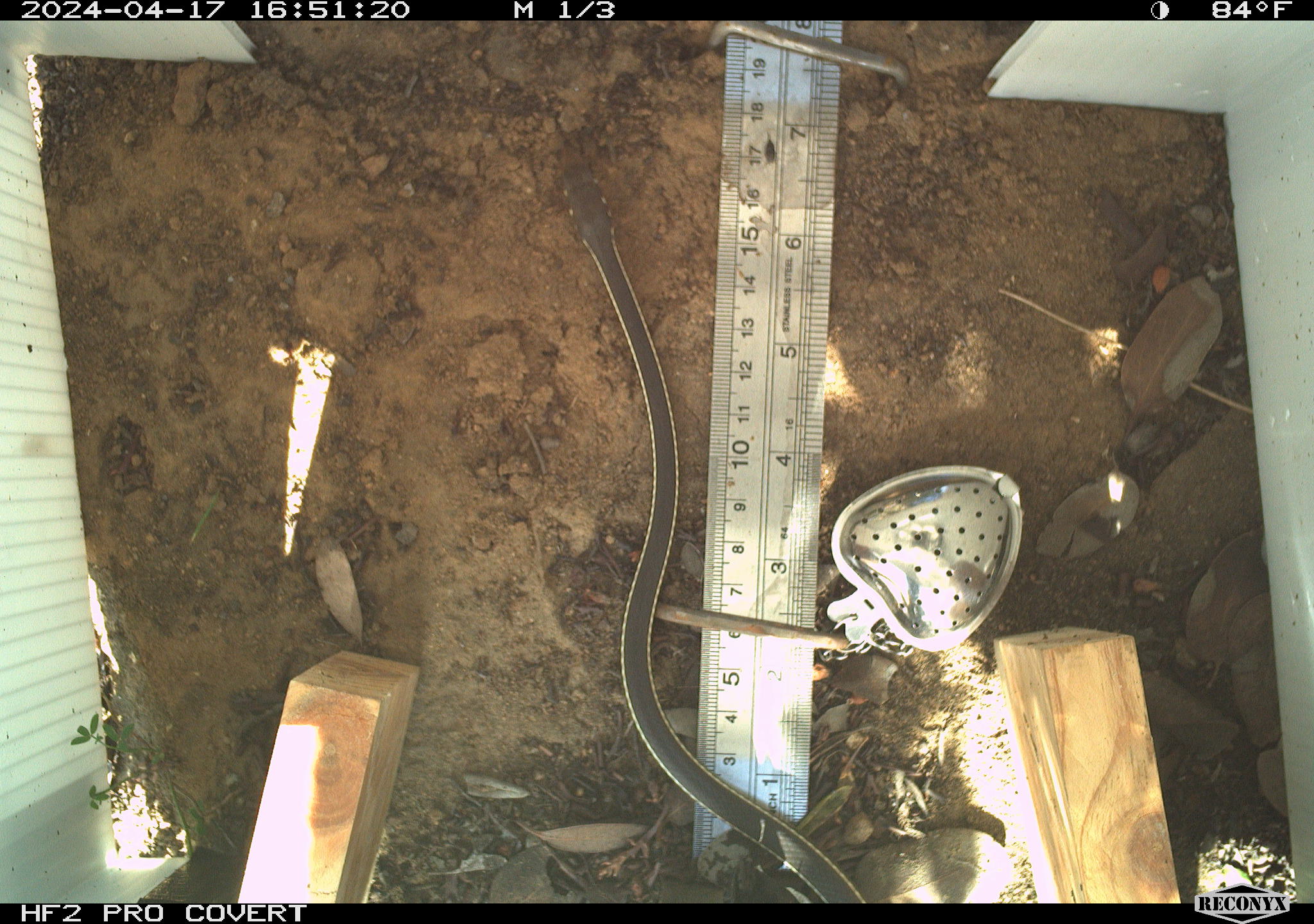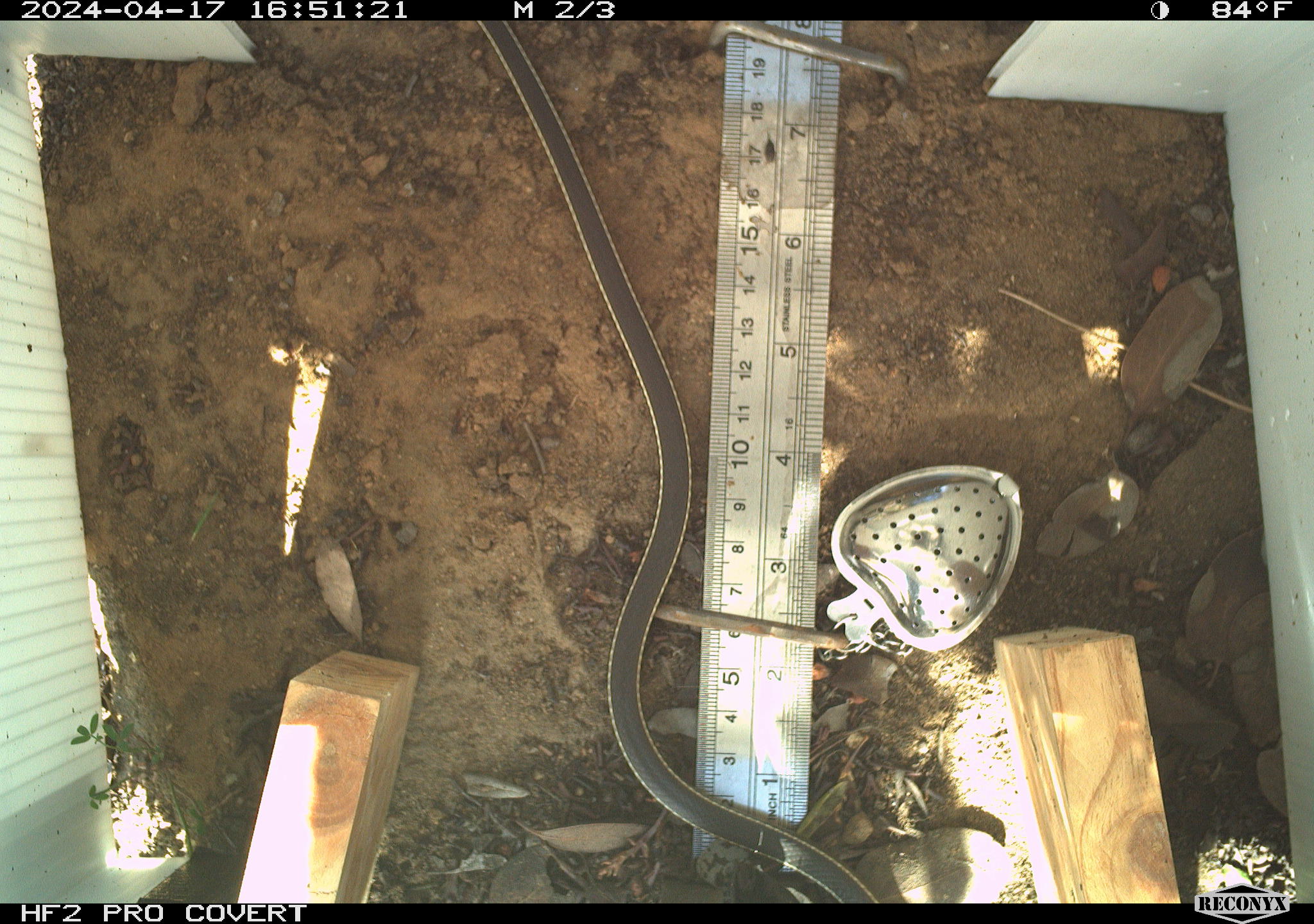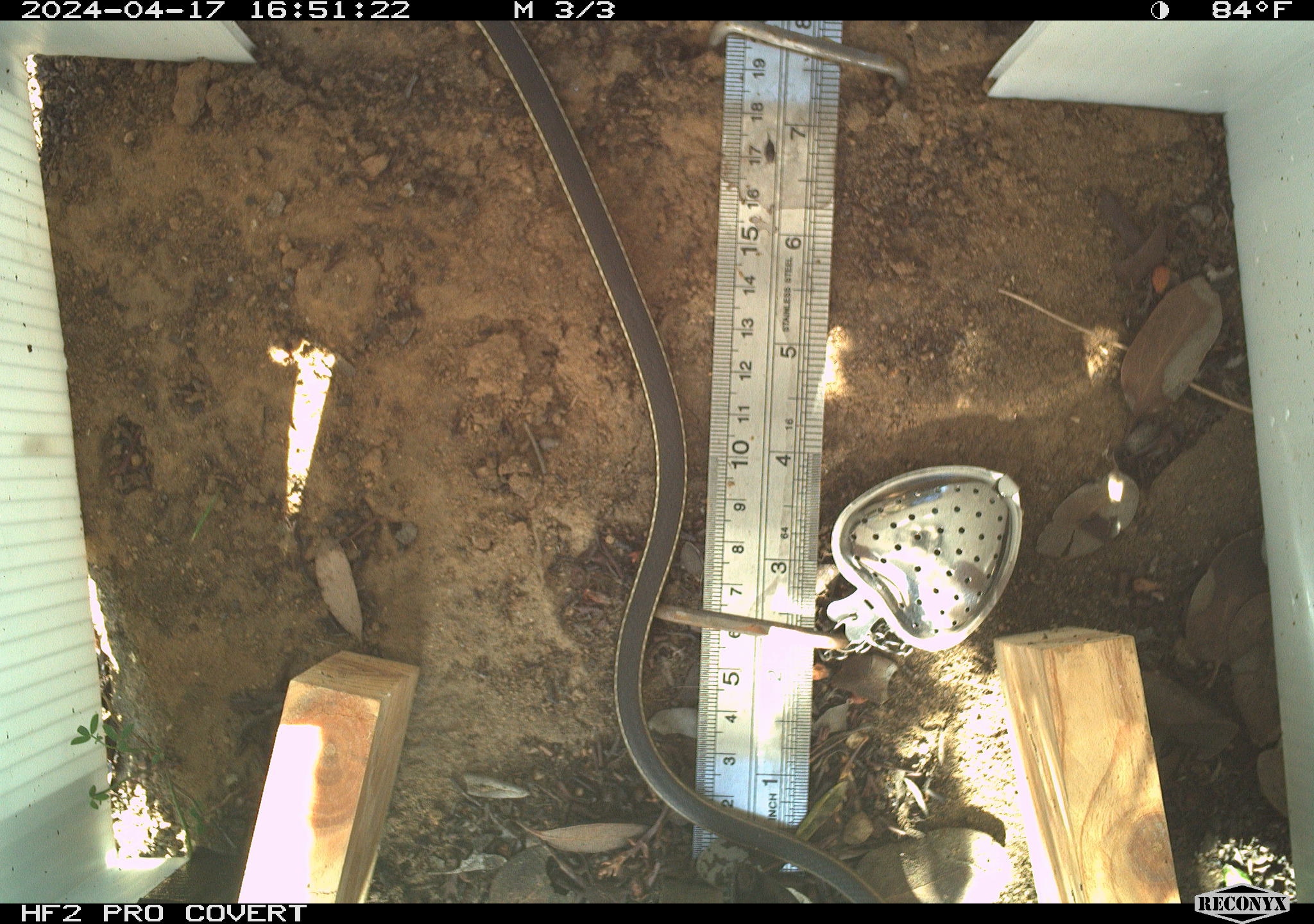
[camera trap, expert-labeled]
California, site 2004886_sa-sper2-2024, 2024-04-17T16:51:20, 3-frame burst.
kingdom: Animalia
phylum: Chordata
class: Reptilia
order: Squamata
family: Colubridae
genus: Masticophis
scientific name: Masticophis lateralis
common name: striped racer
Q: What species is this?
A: Striped racer (Masticophis lateralis).